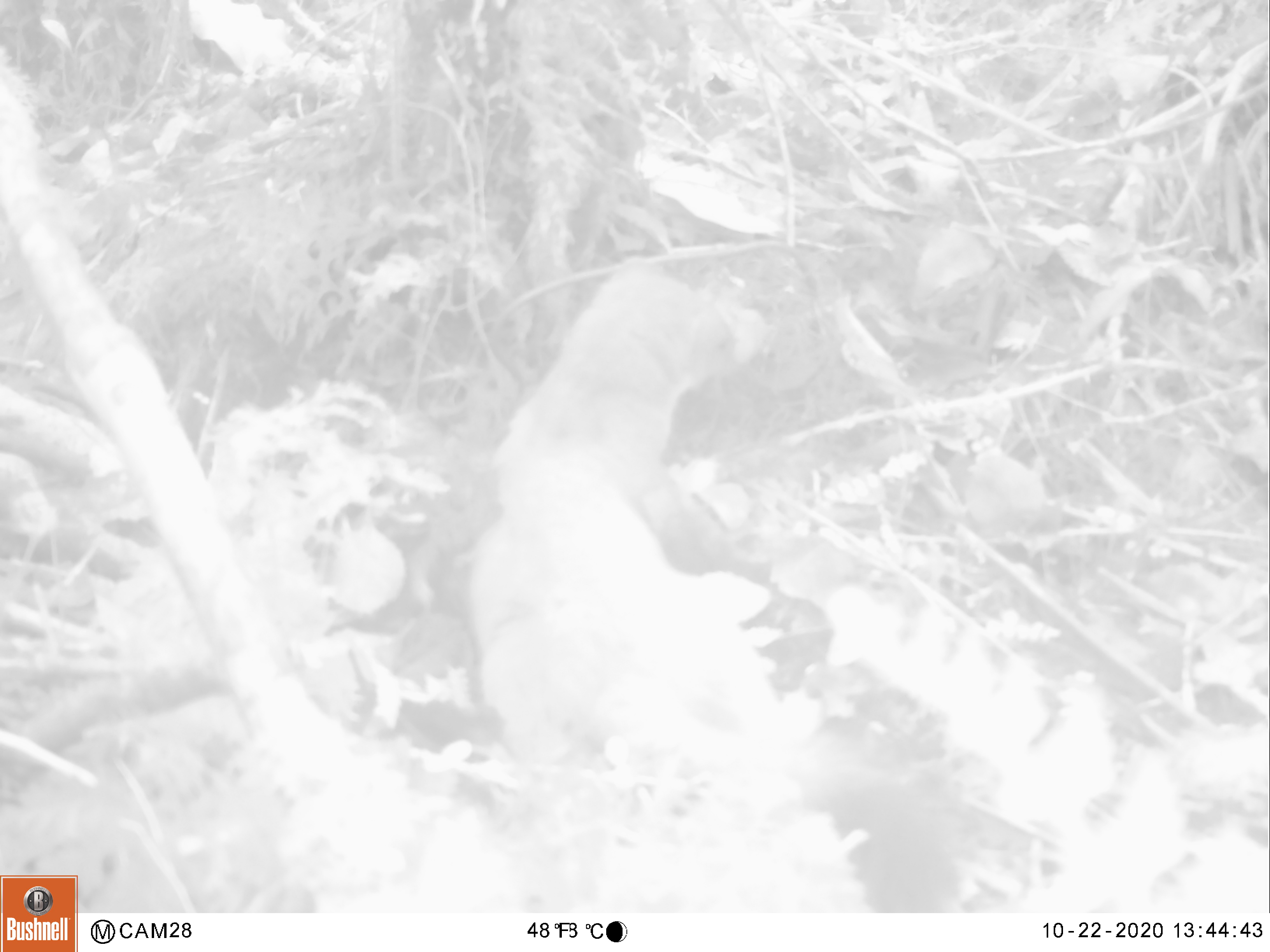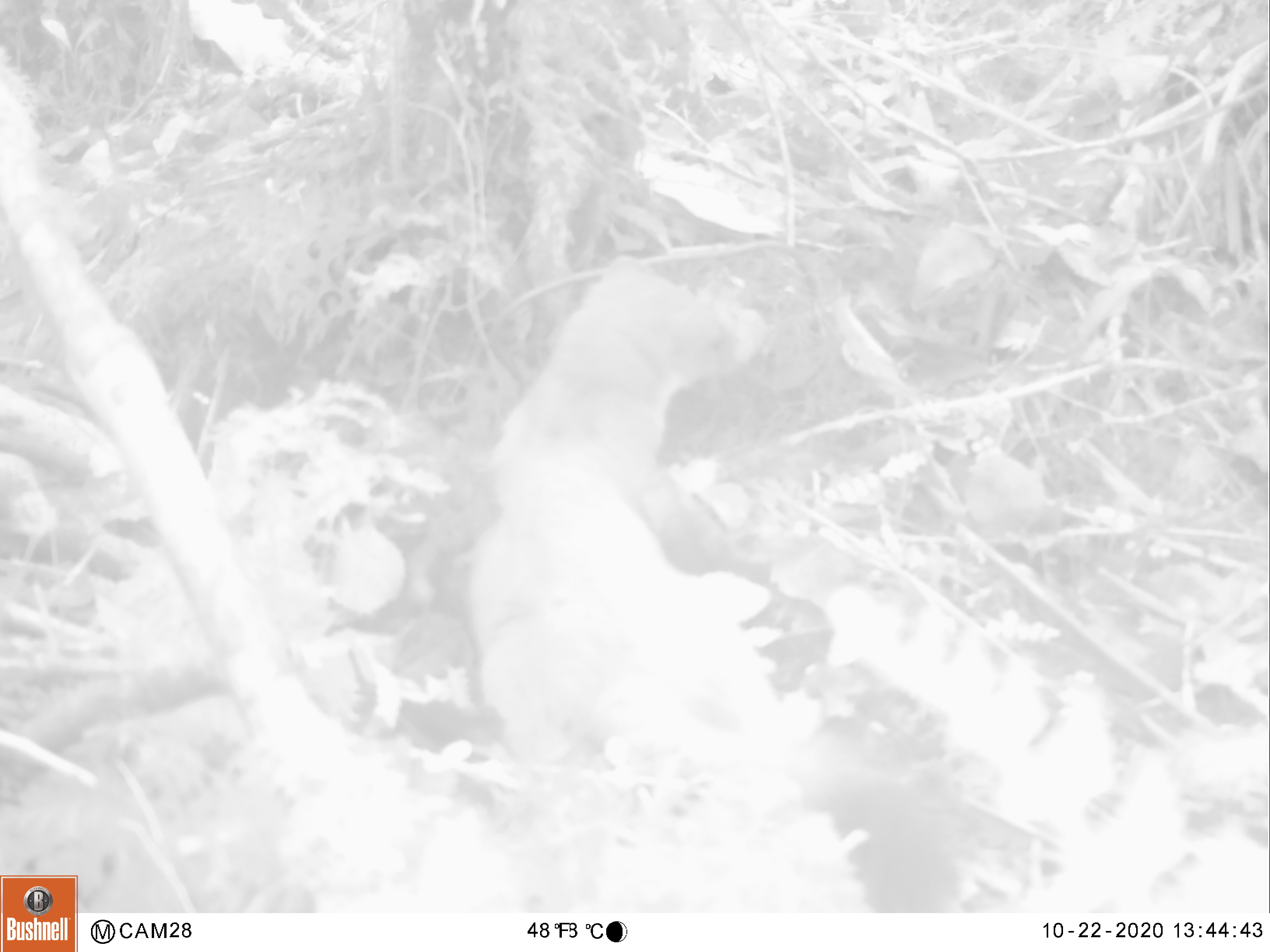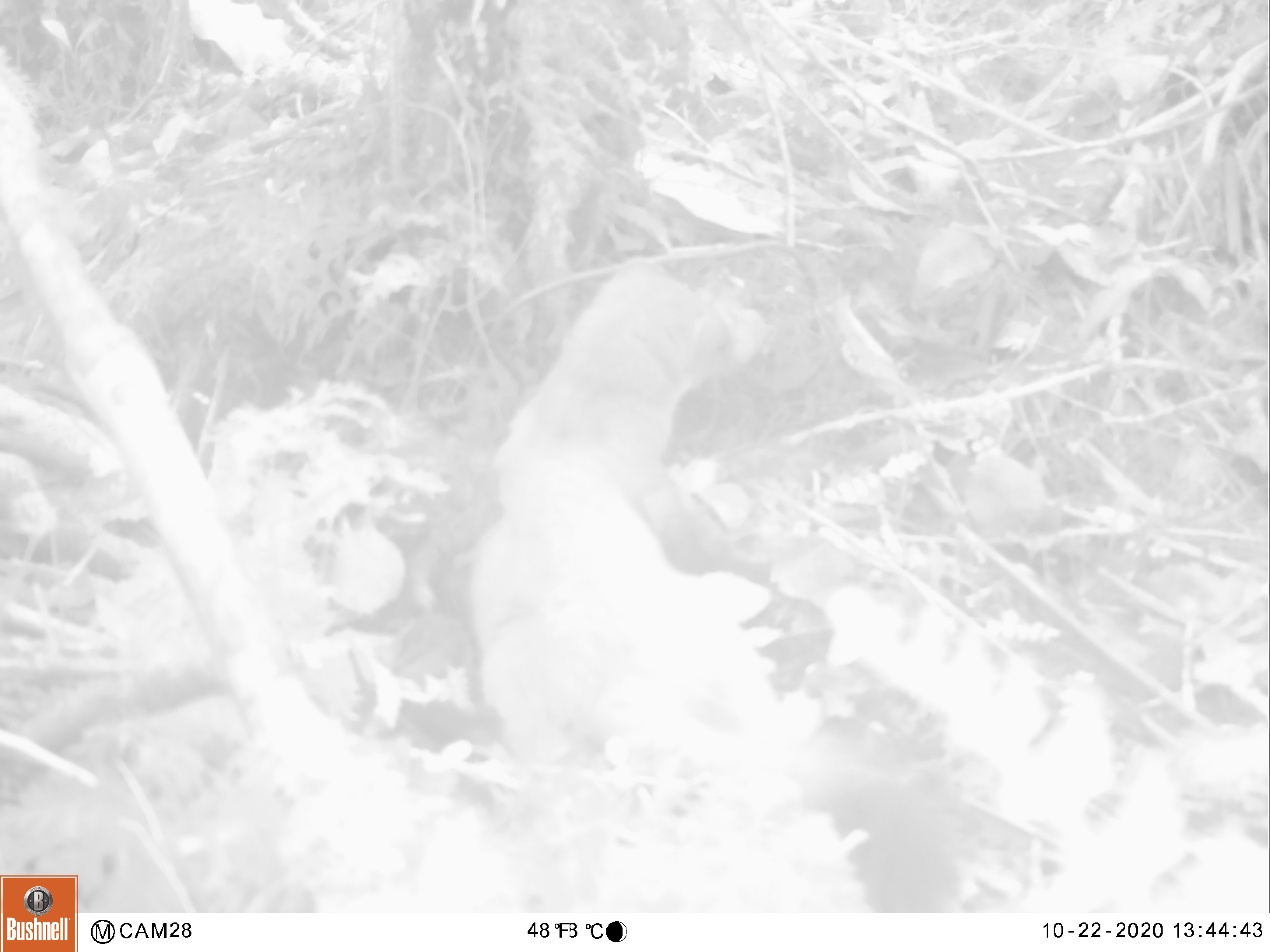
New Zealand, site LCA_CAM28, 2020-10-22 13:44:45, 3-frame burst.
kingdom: Animalia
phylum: Chordata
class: Mammalia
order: Carnivora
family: Mustelidae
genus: Mustela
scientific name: Mustela erminea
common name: stoat